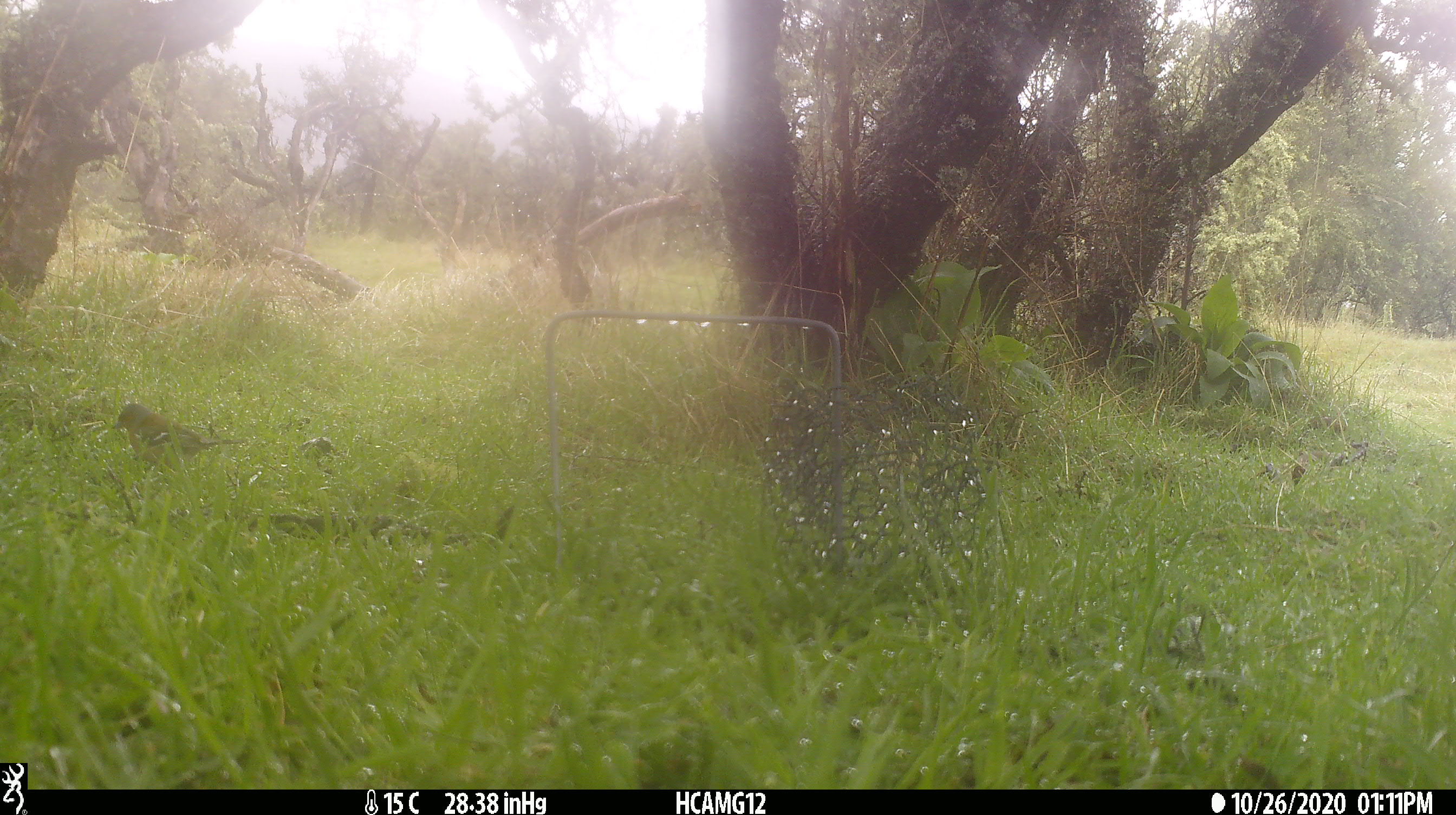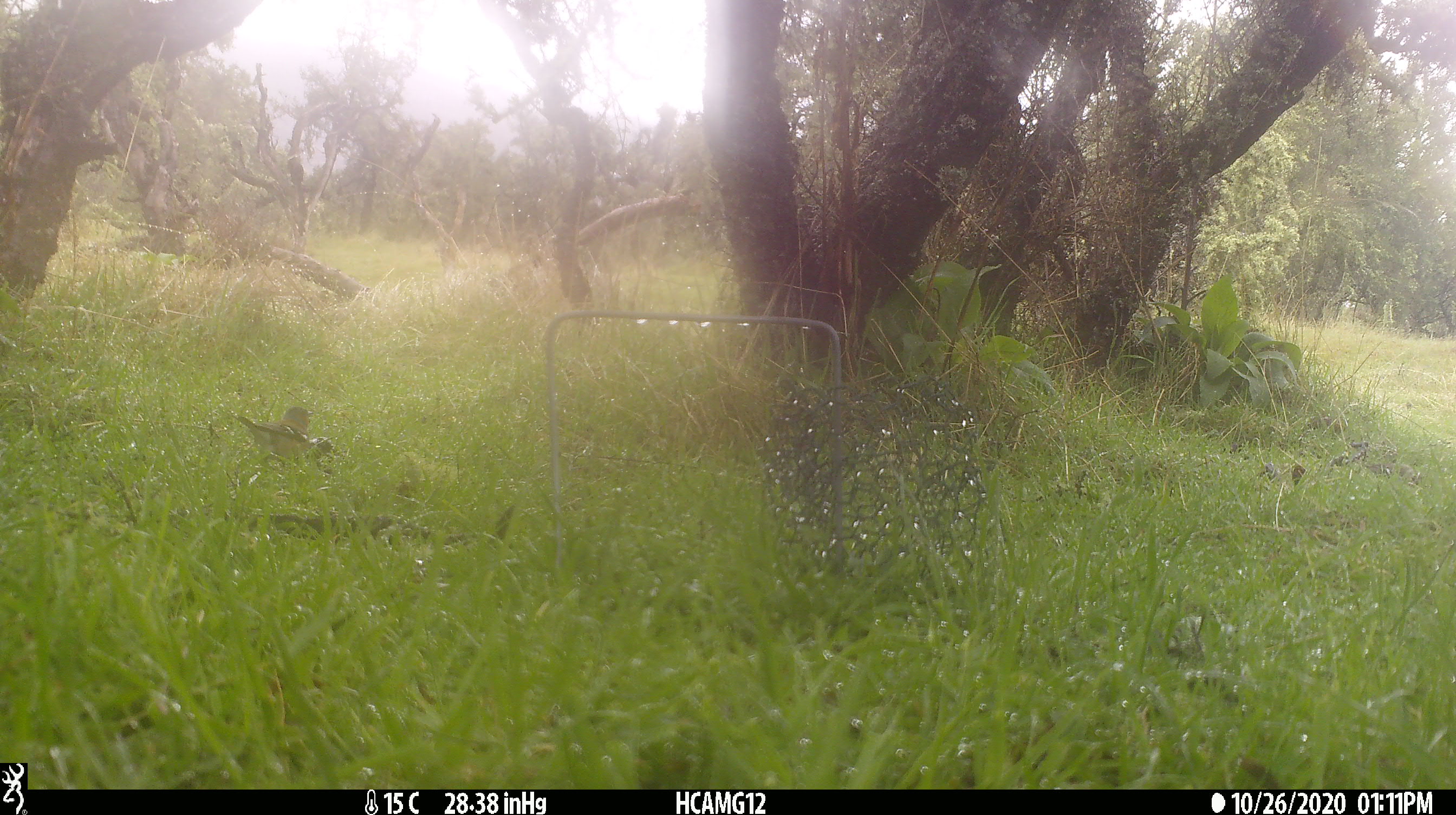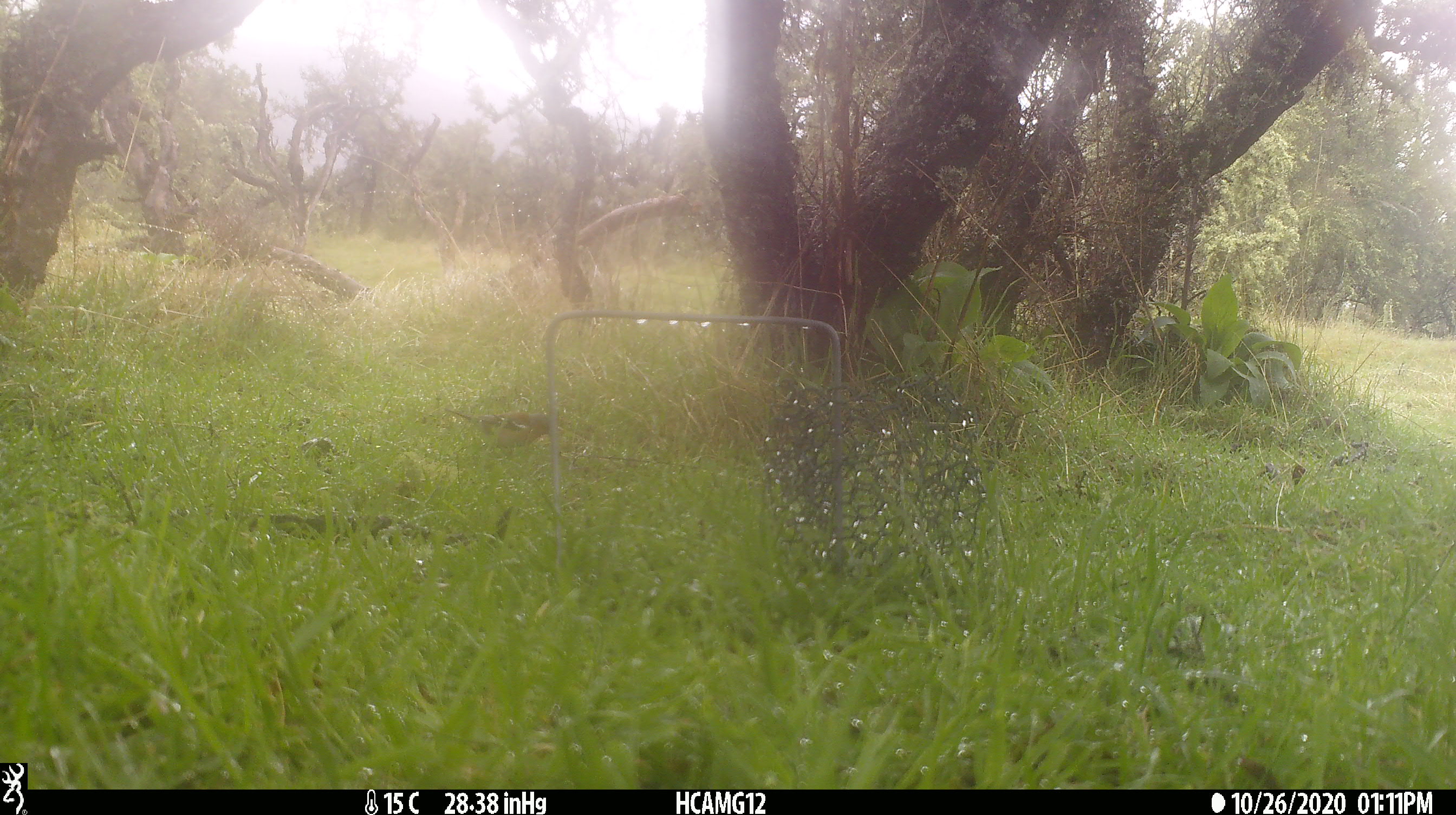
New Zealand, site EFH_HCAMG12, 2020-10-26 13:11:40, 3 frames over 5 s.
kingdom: Animalia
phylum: Chordata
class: Aves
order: Passeriformes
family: Fringillidae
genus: Fringilla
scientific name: Fringilla coelebs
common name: common chaffinch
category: chaffinch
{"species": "chaffinch (common chaffinch) (Fringilla coelebs)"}